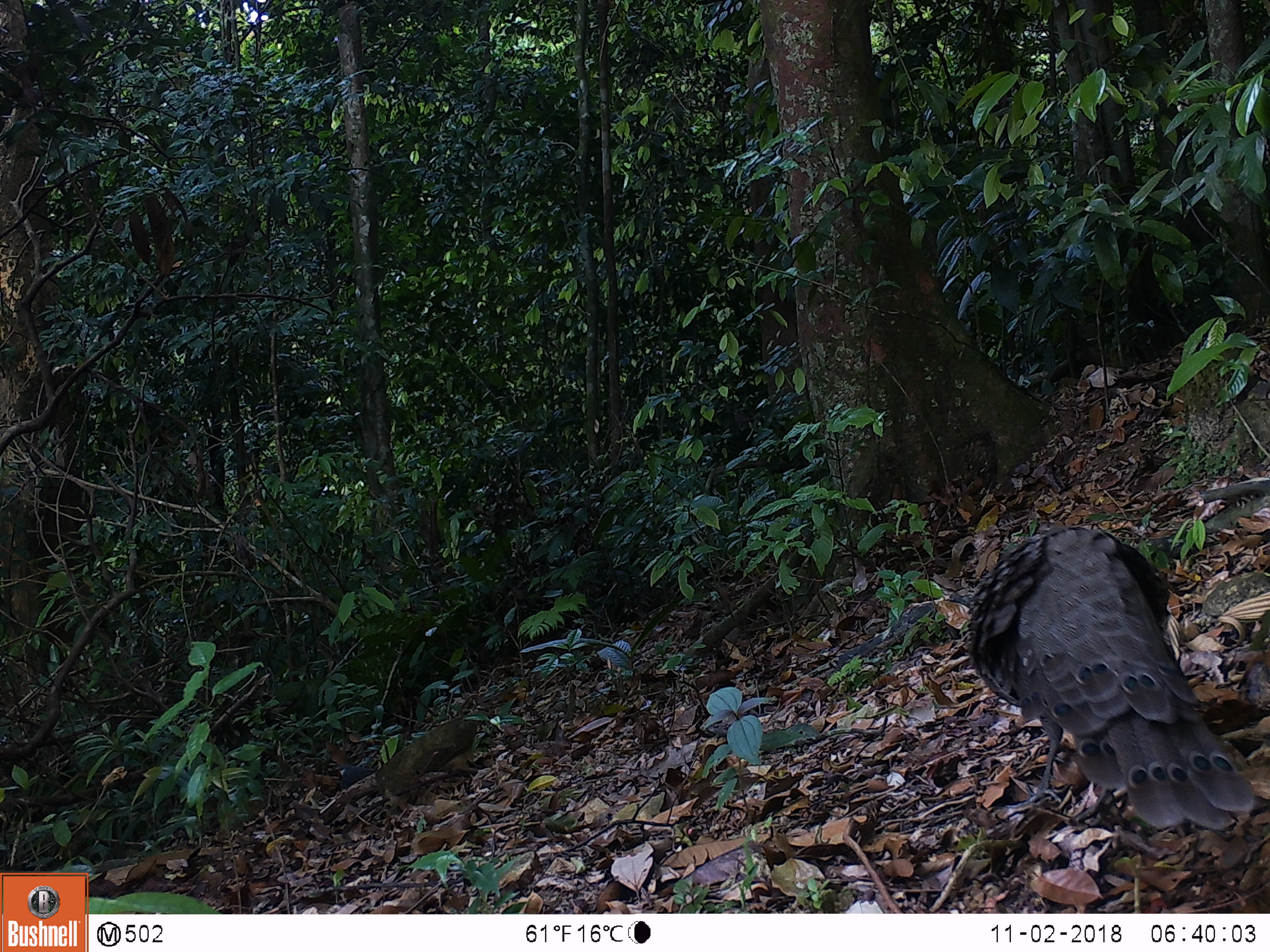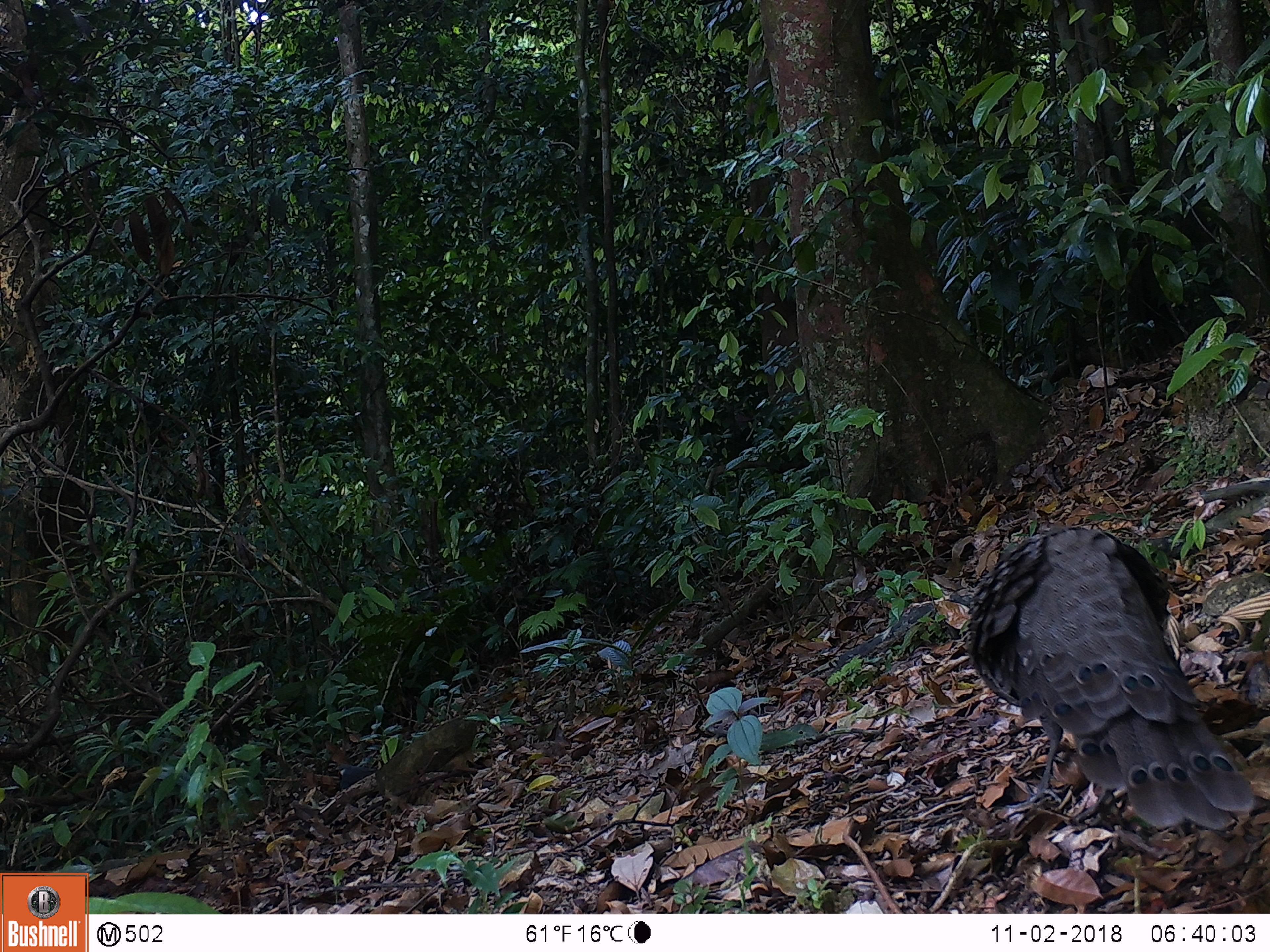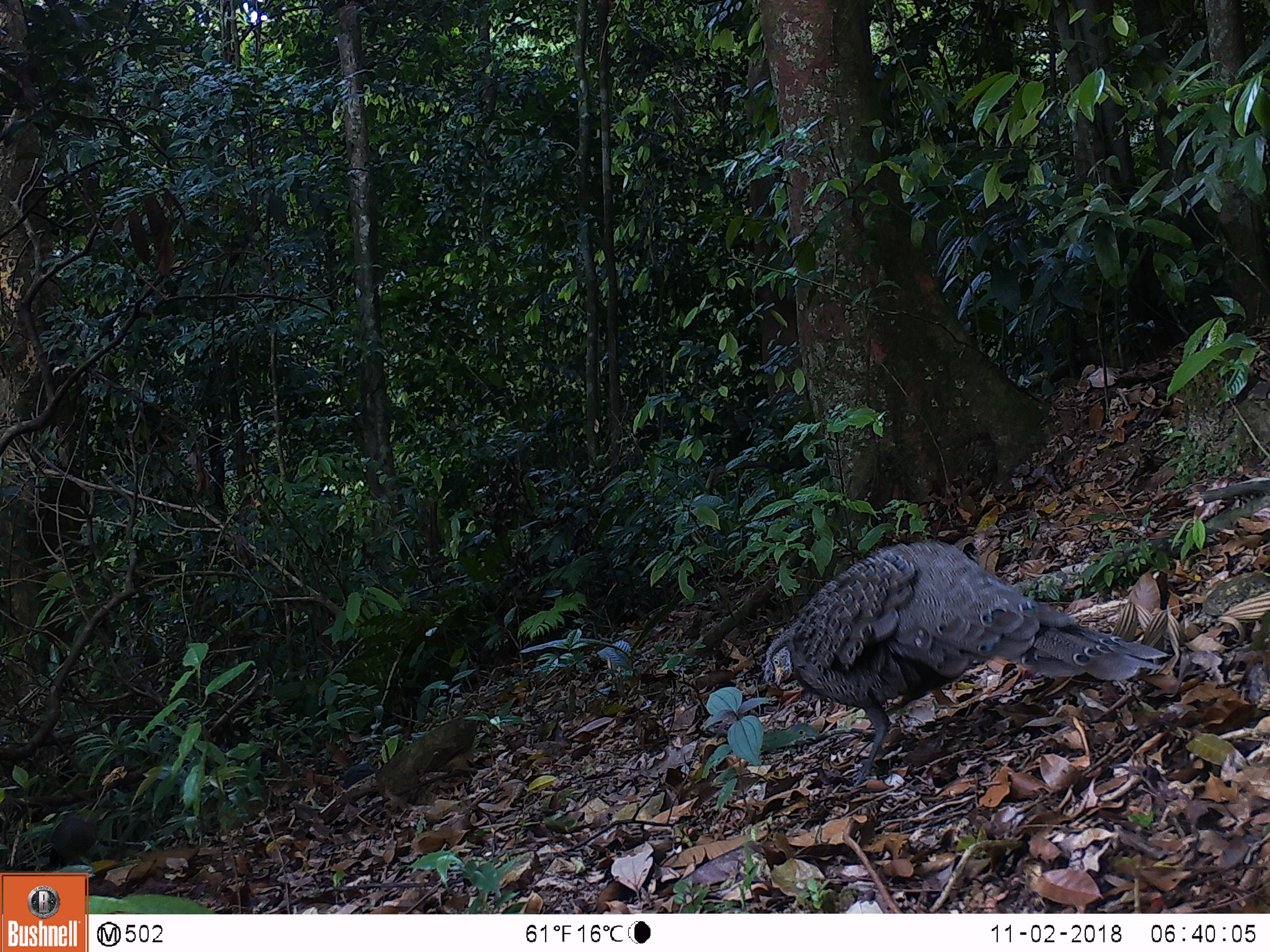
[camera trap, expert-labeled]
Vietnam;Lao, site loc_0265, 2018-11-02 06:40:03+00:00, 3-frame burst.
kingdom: Animalia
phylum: Chordata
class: Aves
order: Galliformes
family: Phasianidae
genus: Polyplectron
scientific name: Polyplectron bicalcaratum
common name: gray peacock-pheasant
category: grey peacock pheasant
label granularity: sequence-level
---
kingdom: Animalia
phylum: Chordata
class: Aves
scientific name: Aves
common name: bird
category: unidentified bird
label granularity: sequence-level